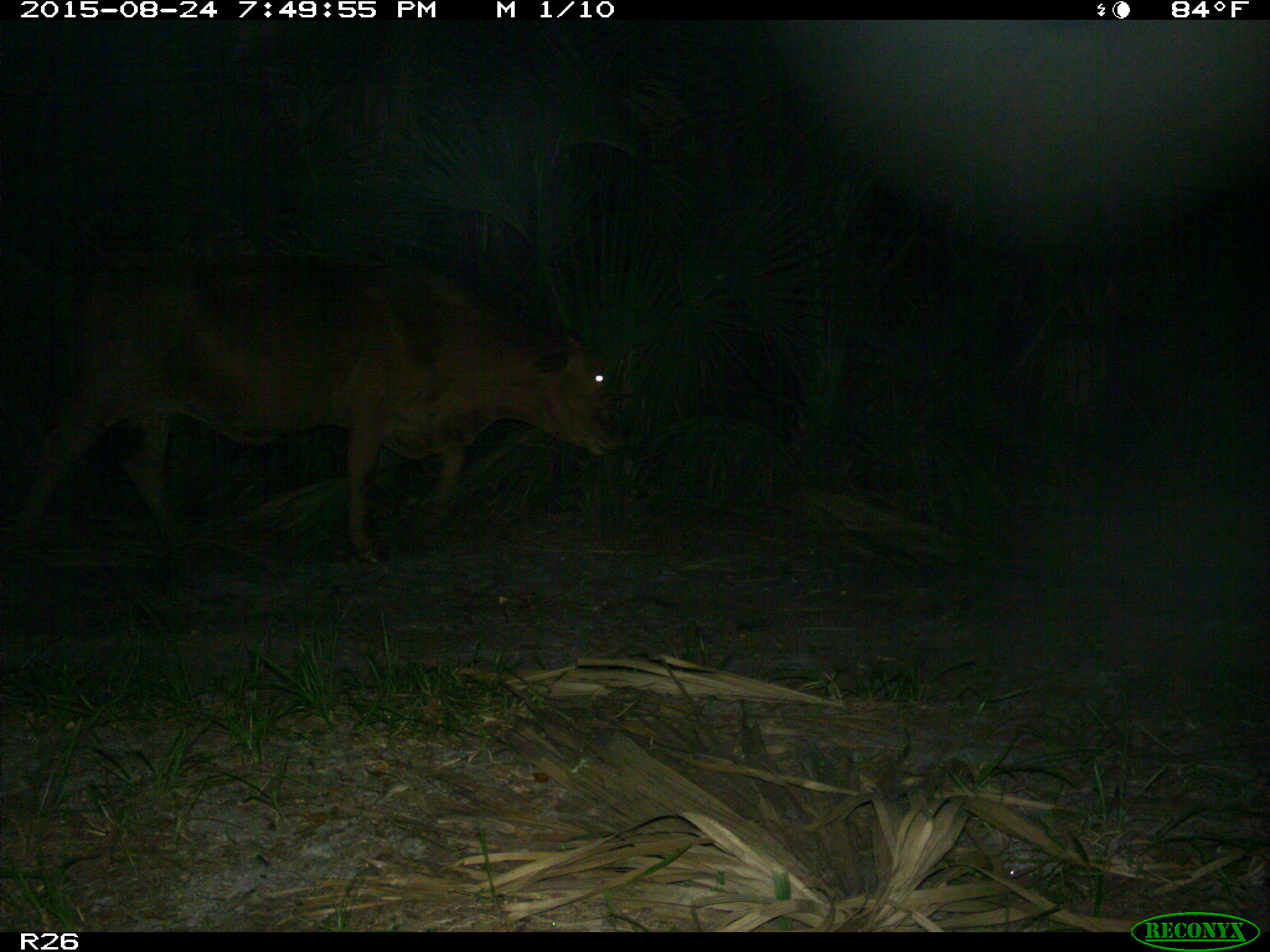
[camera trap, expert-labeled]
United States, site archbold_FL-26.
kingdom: Animalia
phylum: Chordata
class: Mammalia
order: Artiodactyla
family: Bovidae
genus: Bos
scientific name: Bos taurus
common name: domestic cow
Bos taurus (domestic cow).